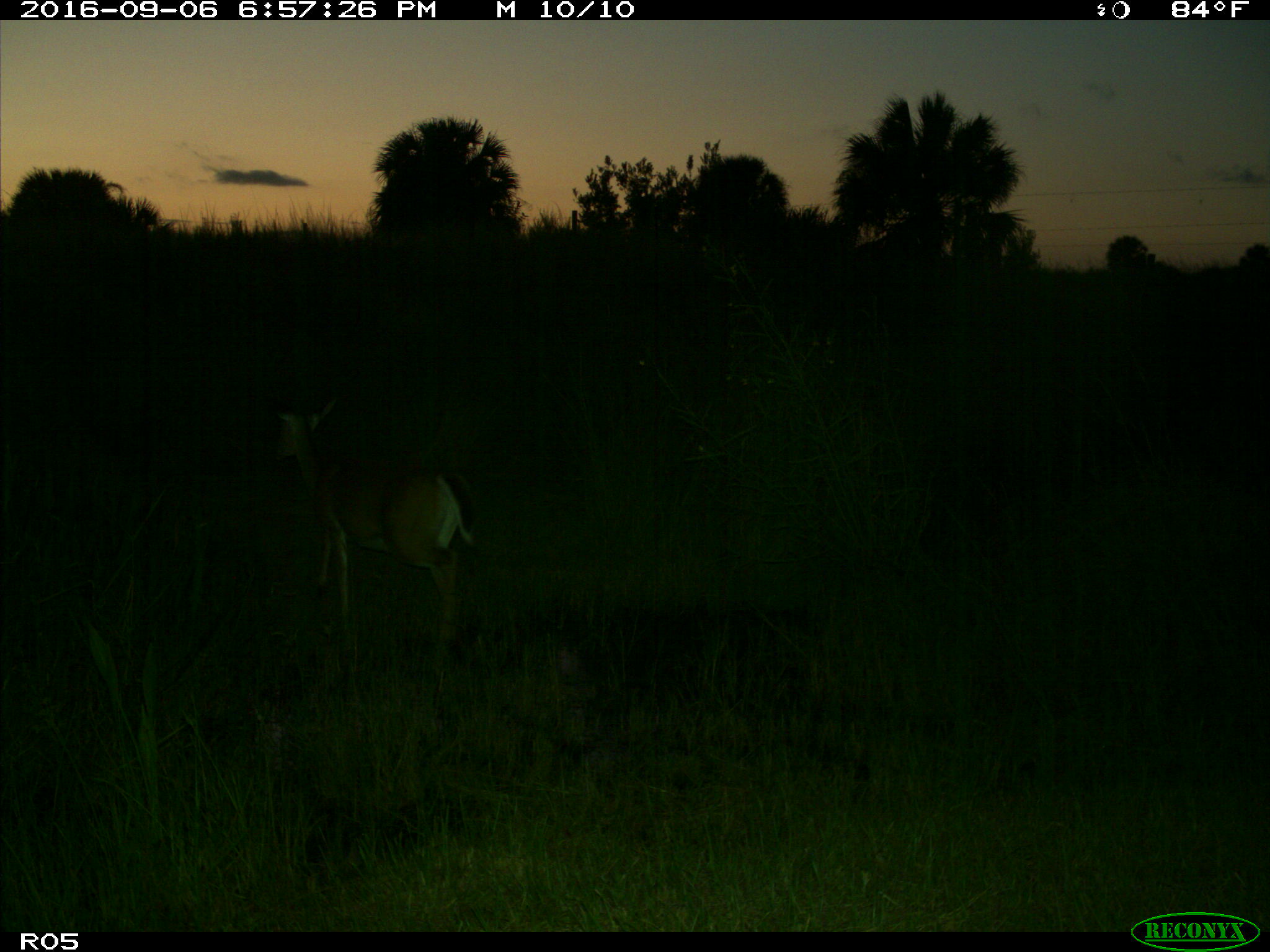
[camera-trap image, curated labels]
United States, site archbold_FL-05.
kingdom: Animalia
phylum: Chordata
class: Mammalia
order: Artiodactyla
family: Cervidae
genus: Odocoileus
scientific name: Odocoileus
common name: deer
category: unidentified deer